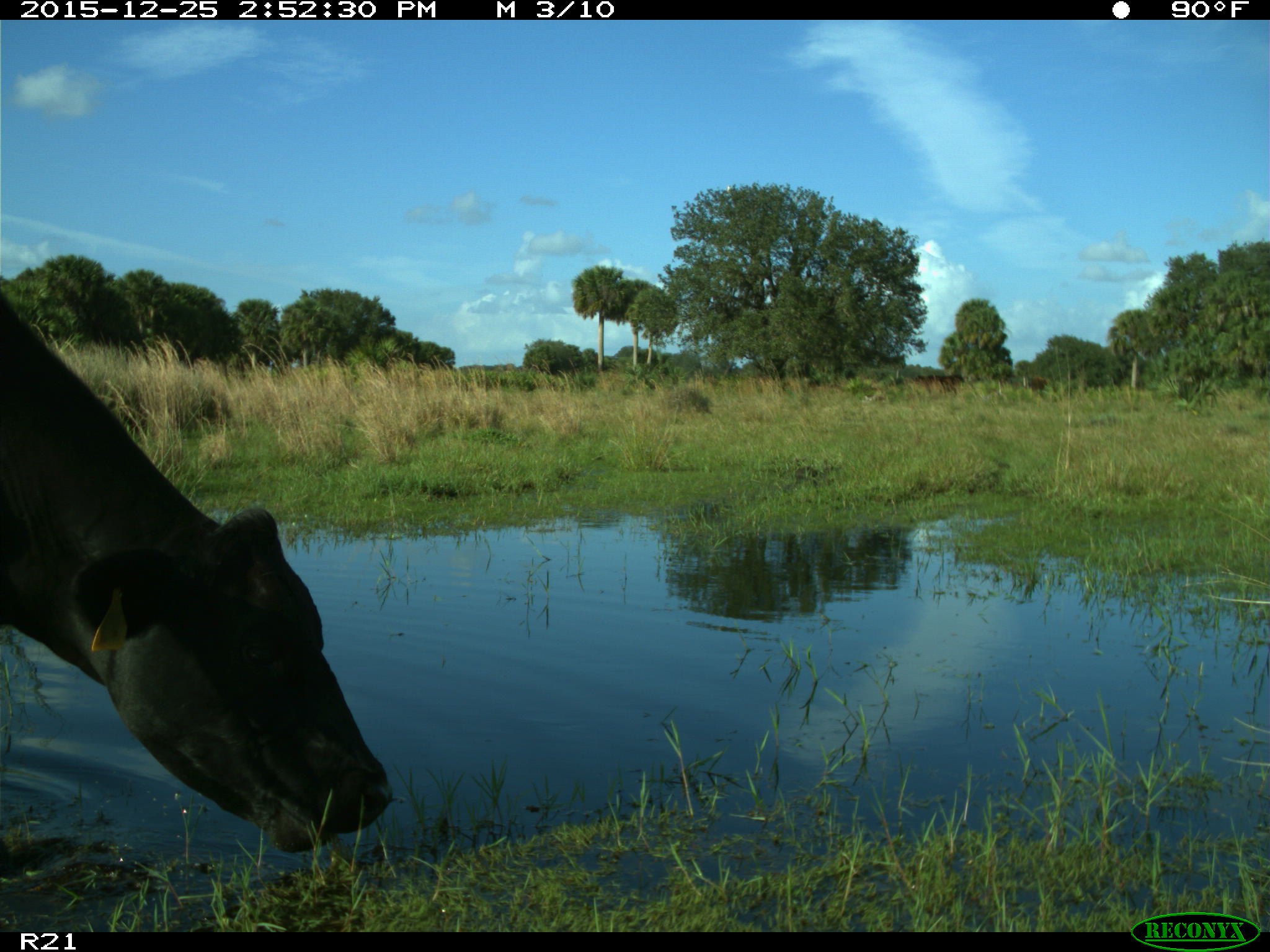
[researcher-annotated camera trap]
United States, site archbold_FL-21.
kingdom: Animalia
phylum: Chordata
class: Mammalia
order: Artiodactyla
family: Bovidae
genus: Bos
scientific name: Bos taurus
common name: domestic cow